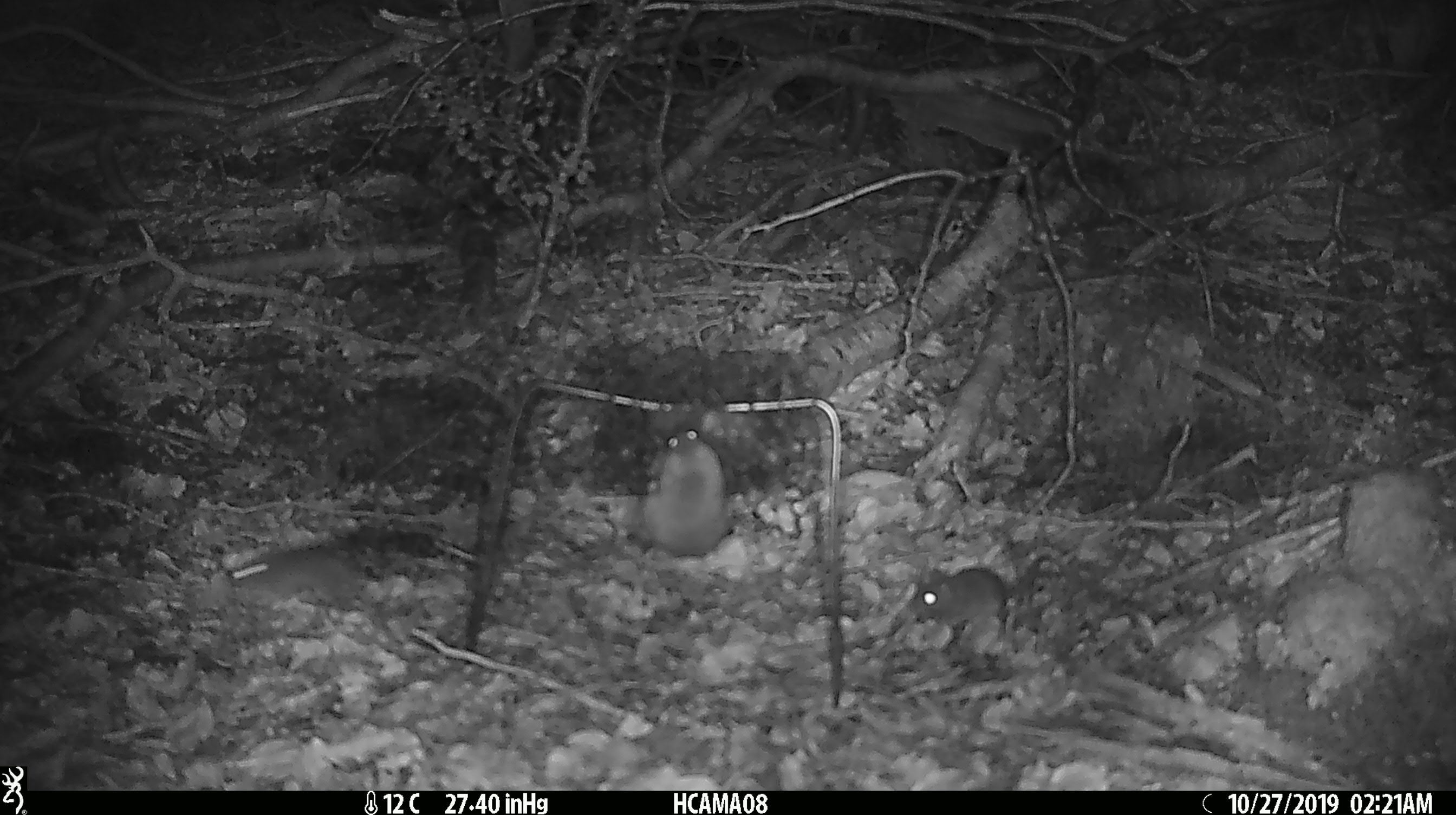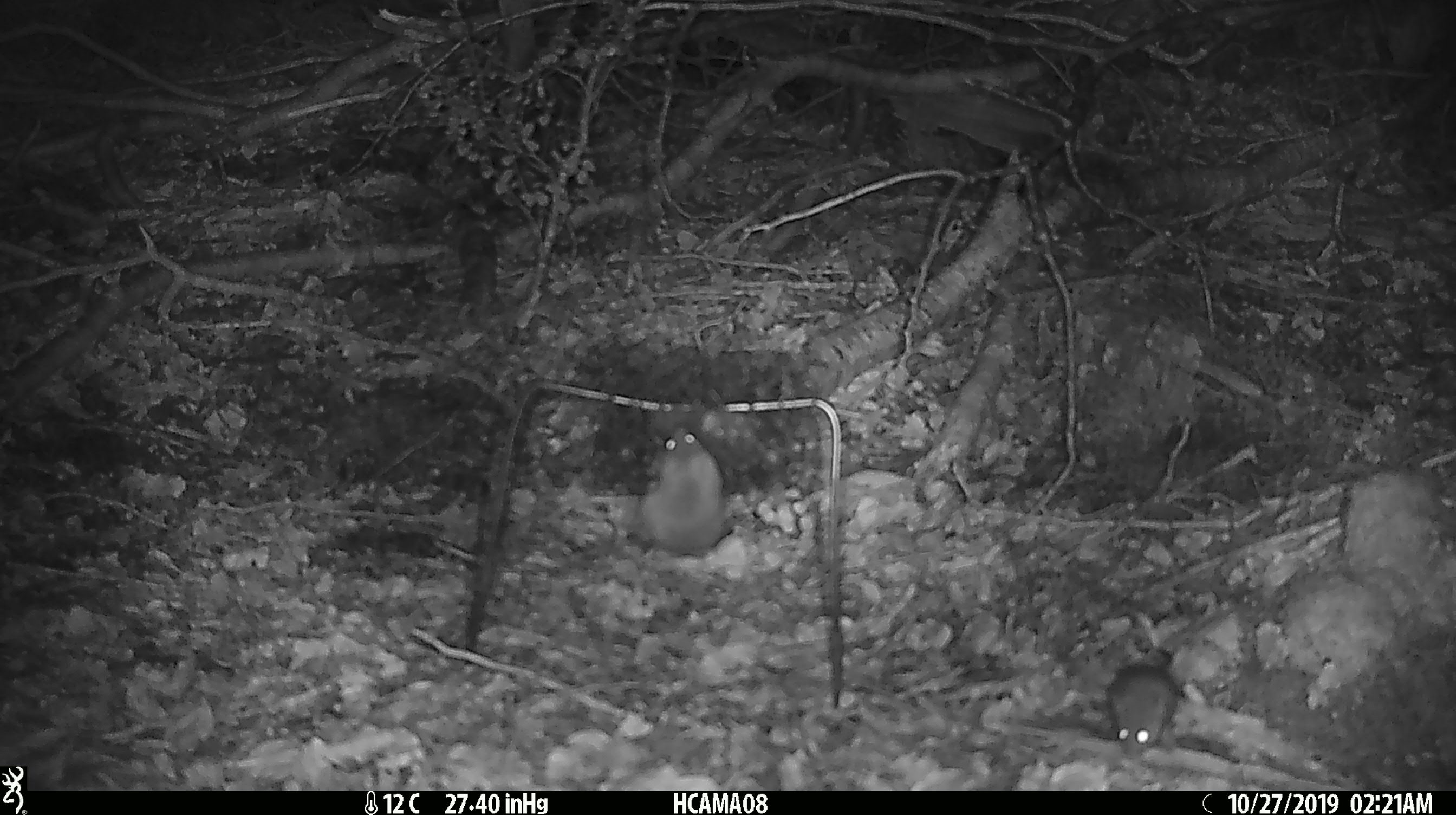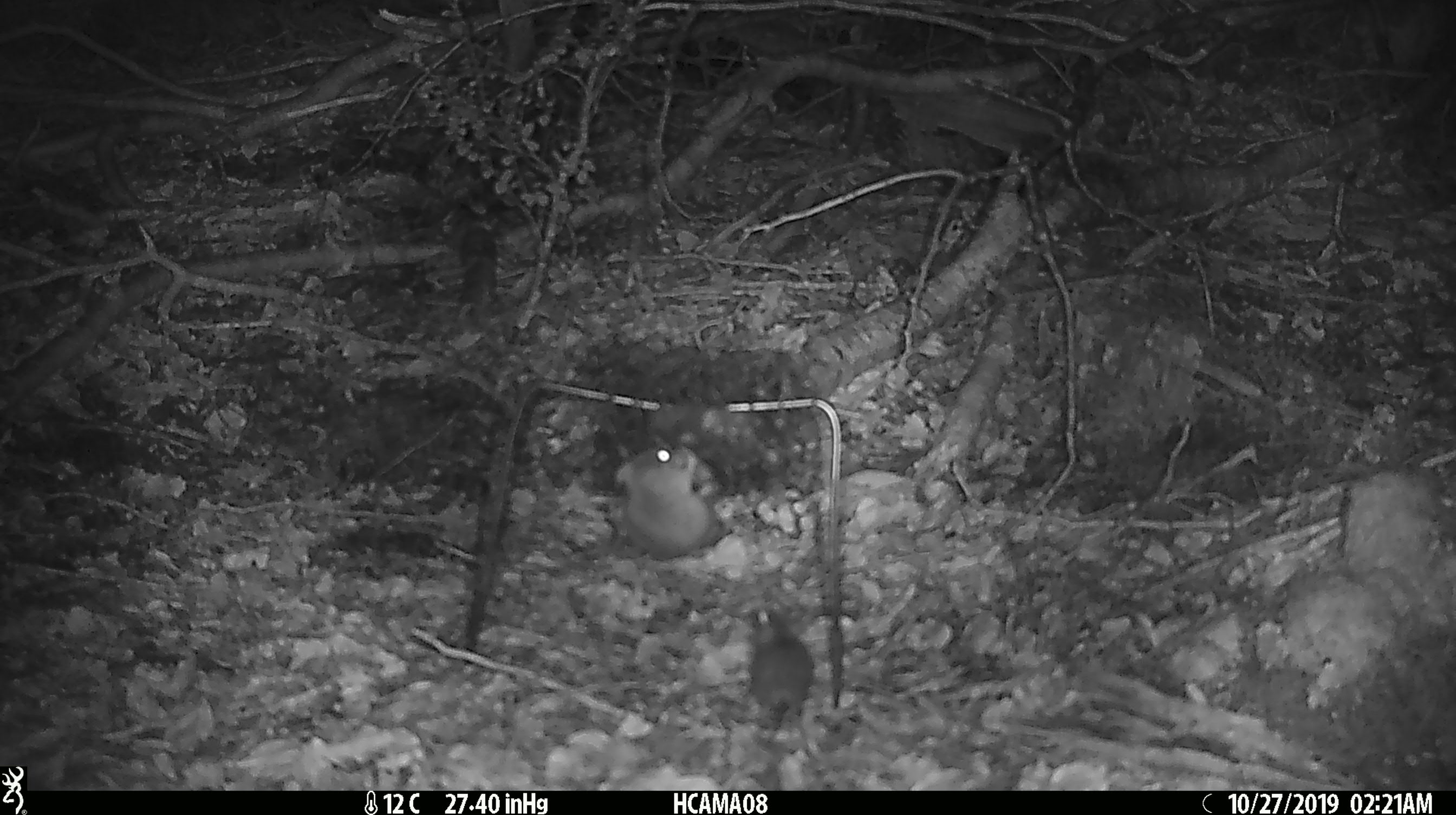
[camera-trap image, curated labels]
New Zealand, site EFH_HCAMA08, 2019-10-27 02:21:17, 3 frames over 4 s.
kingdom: Animalia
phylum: Chordata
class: Mammalia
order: Rodentia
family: Muridae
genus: Mus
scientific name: Mus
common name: mouse